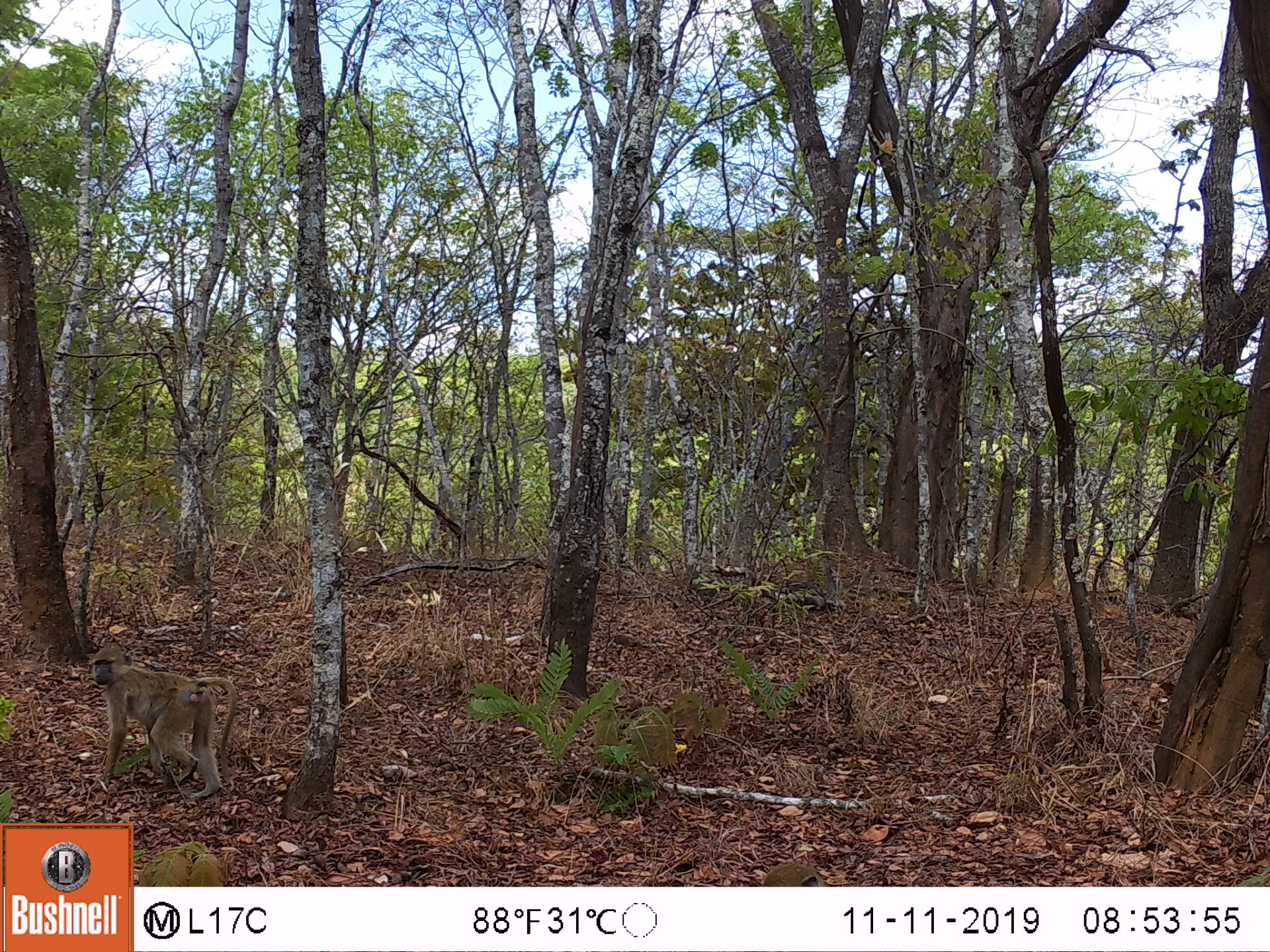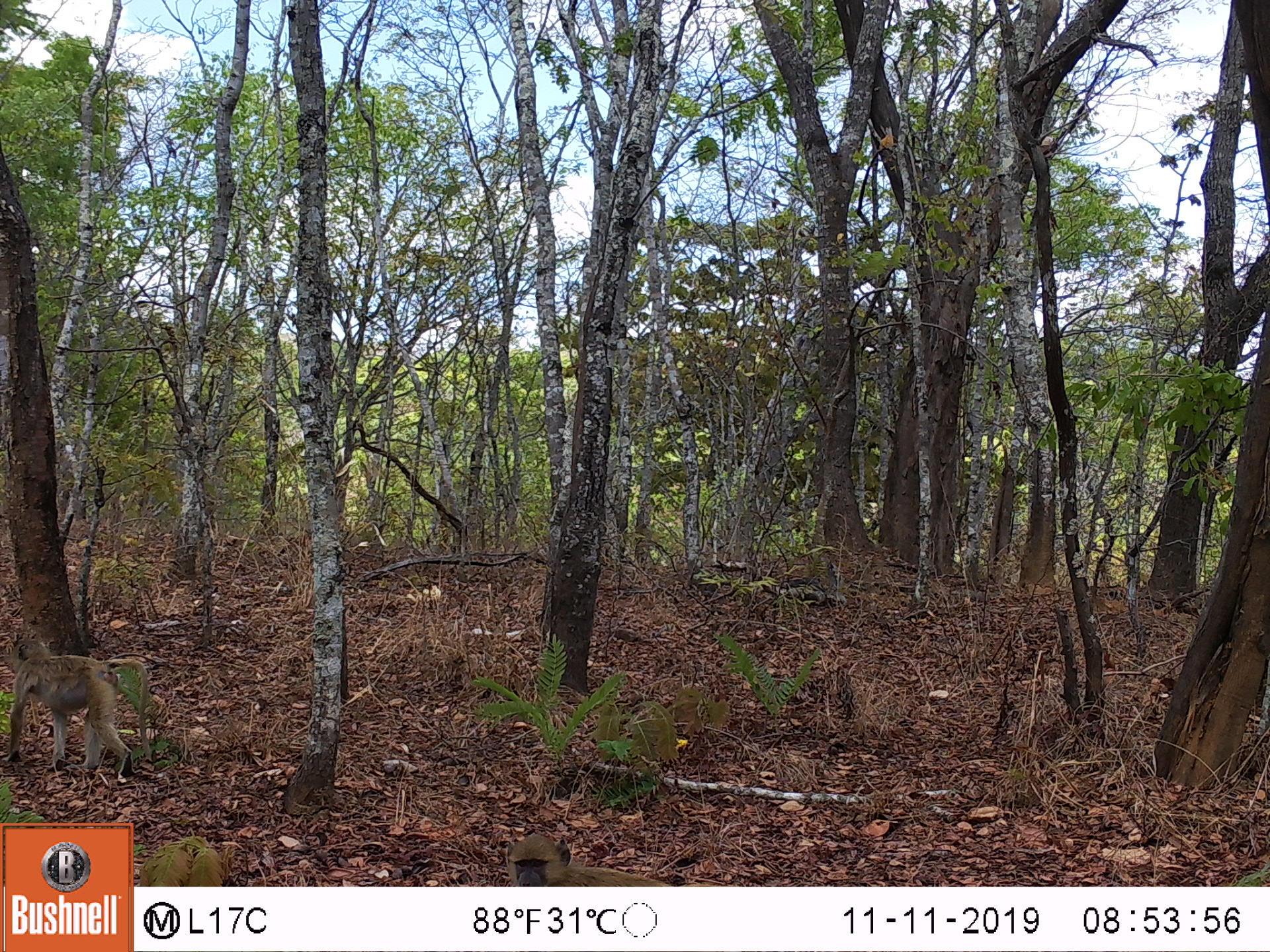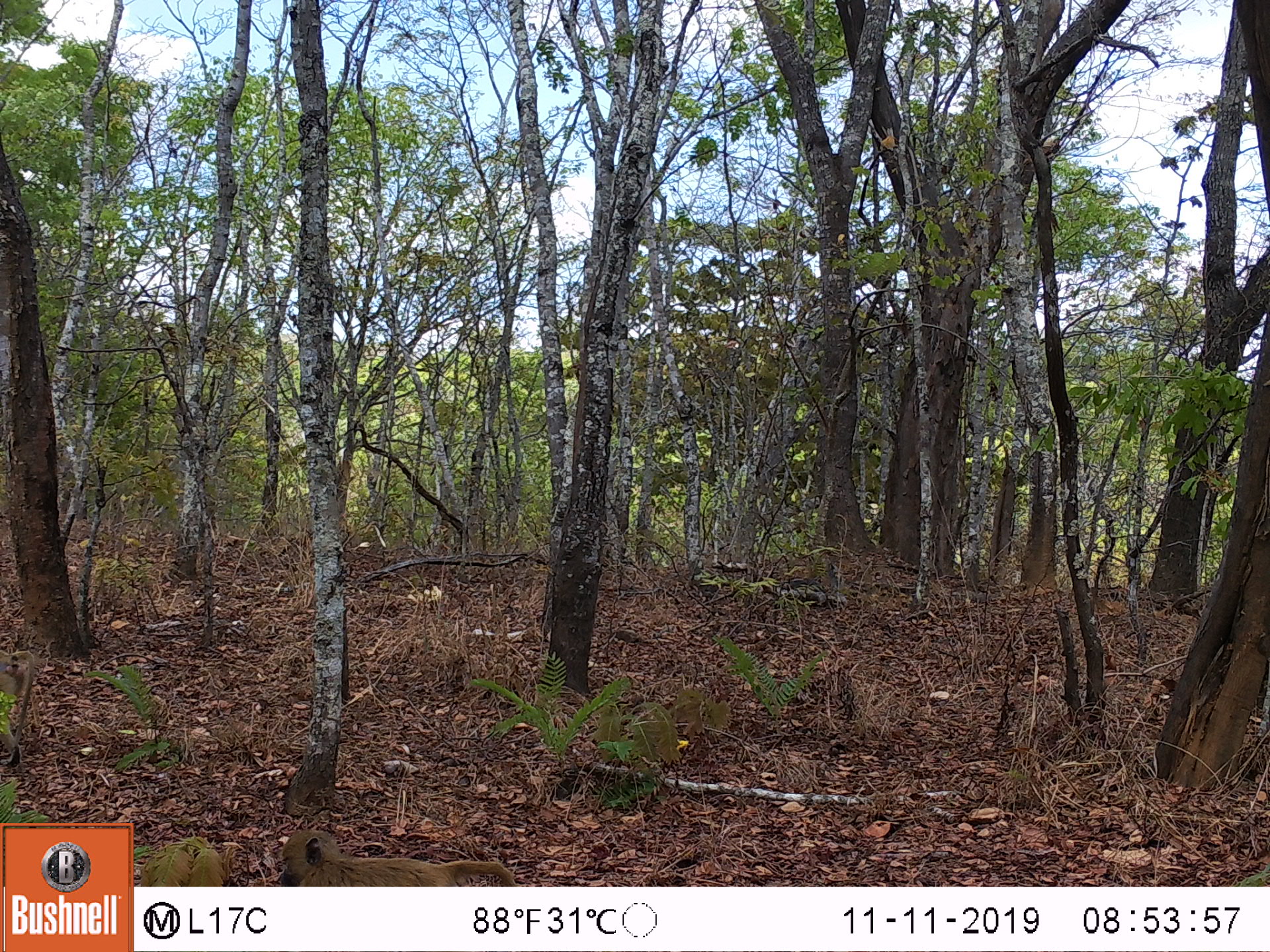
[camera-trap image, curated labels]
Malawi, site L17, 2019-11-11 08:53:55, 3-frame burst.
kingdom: Animalia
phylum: Chordata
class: Mammalia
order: Primates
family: Cercopithecidae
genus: Papio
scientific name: Papio cynocephalus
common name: yellow baboon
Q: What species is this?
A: Yellow baboon (Papio cynocephalus).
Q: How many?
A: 1.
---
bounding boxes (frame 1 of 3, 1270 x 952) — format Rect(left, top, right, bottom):
yellow baboon: Rect(81, 646, 241, 796)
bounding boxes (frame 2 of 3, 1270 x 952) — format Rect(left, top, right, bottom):
yellow baboon: Rect(0, 626, 157, 777)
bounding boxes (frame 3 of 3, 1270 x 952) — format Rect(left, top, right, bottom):
yellow baboon: Rect(265, 824, 513, 882)